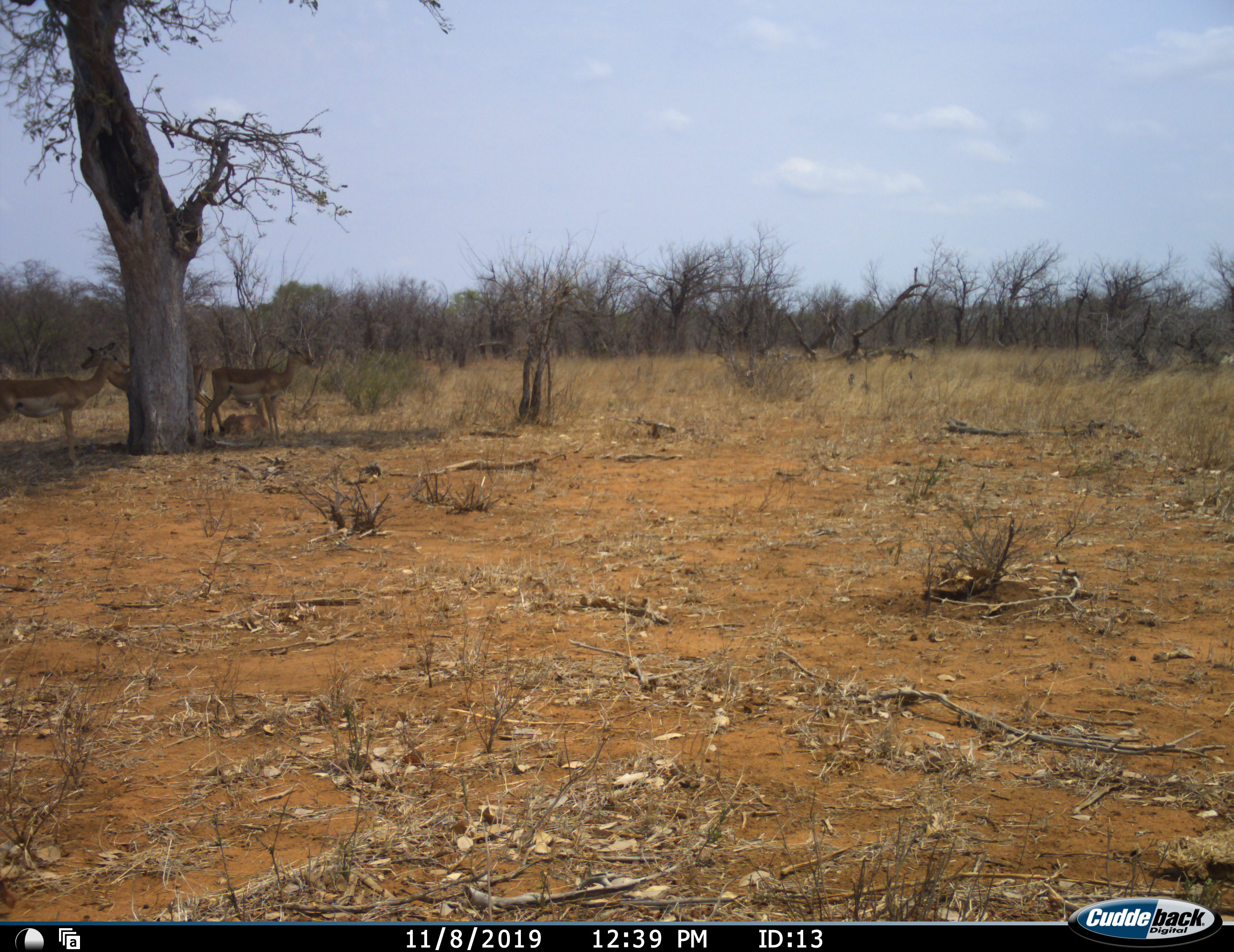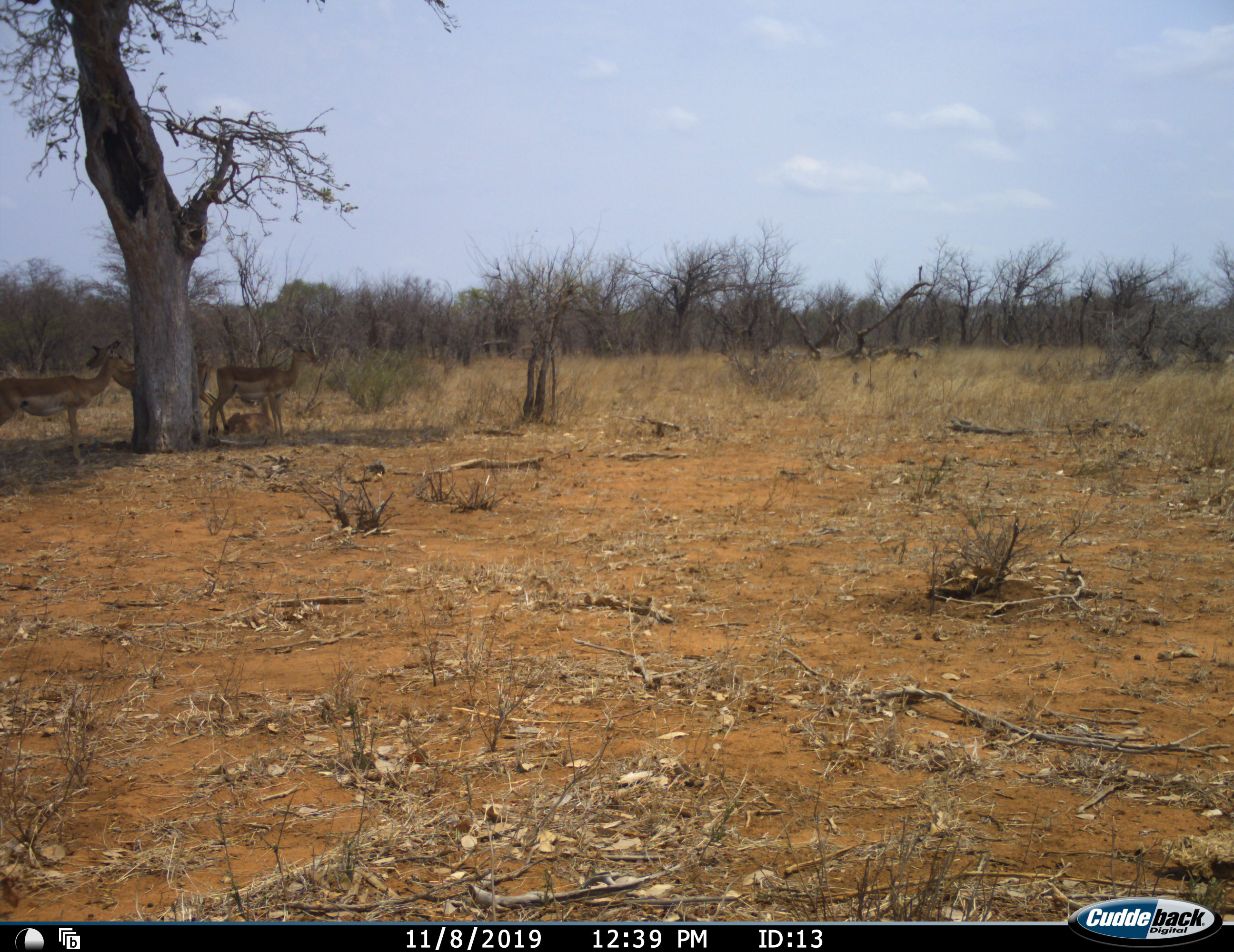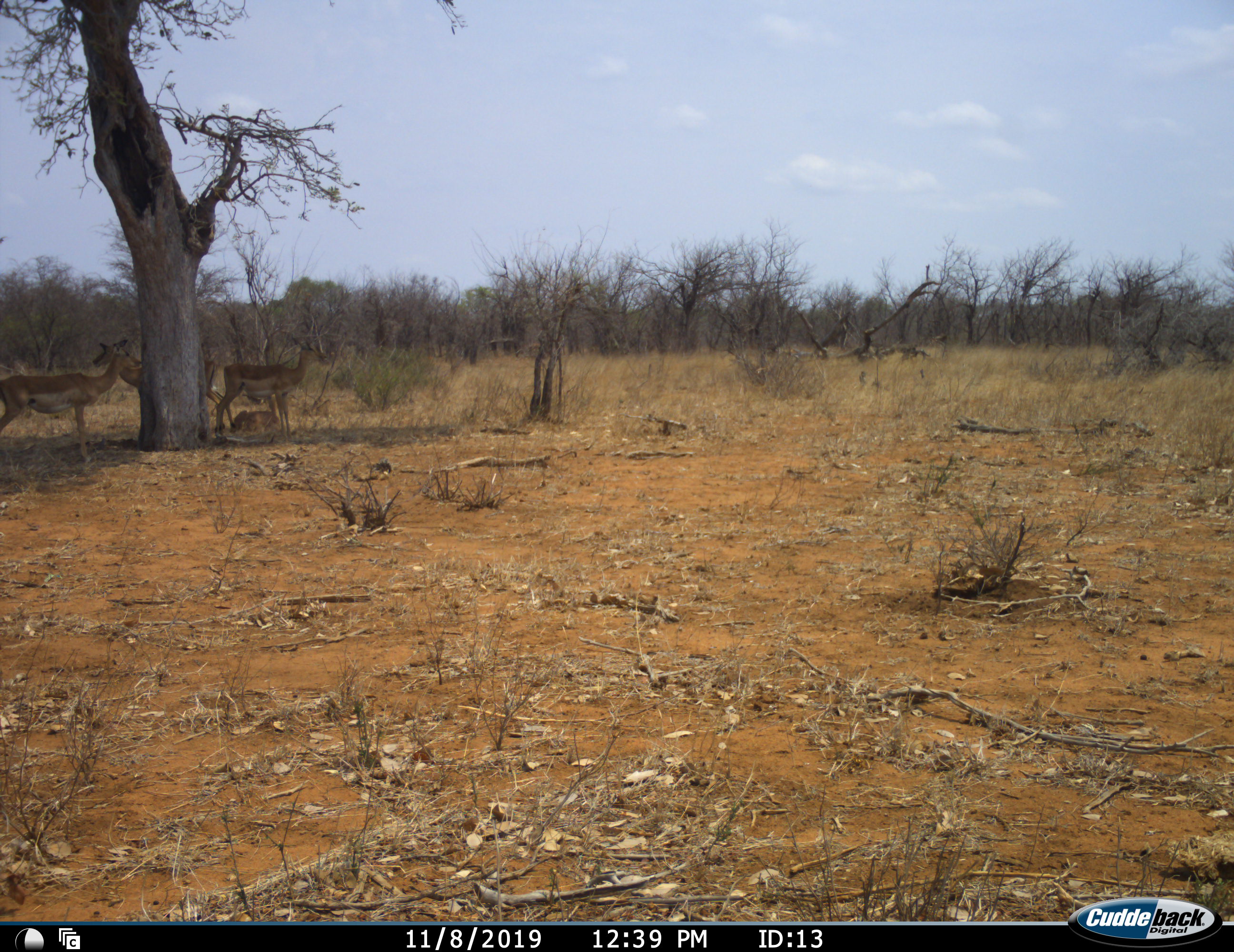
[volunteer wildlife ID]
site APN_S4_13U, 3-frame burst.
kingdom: Animalia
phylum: Chordata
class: Mammalia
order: Artiodactyla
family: Bovidae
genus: Aepyceros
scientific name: Aepyceros melampus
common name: impala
Impala (Aepyceros melampus), count 4. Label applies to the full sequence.